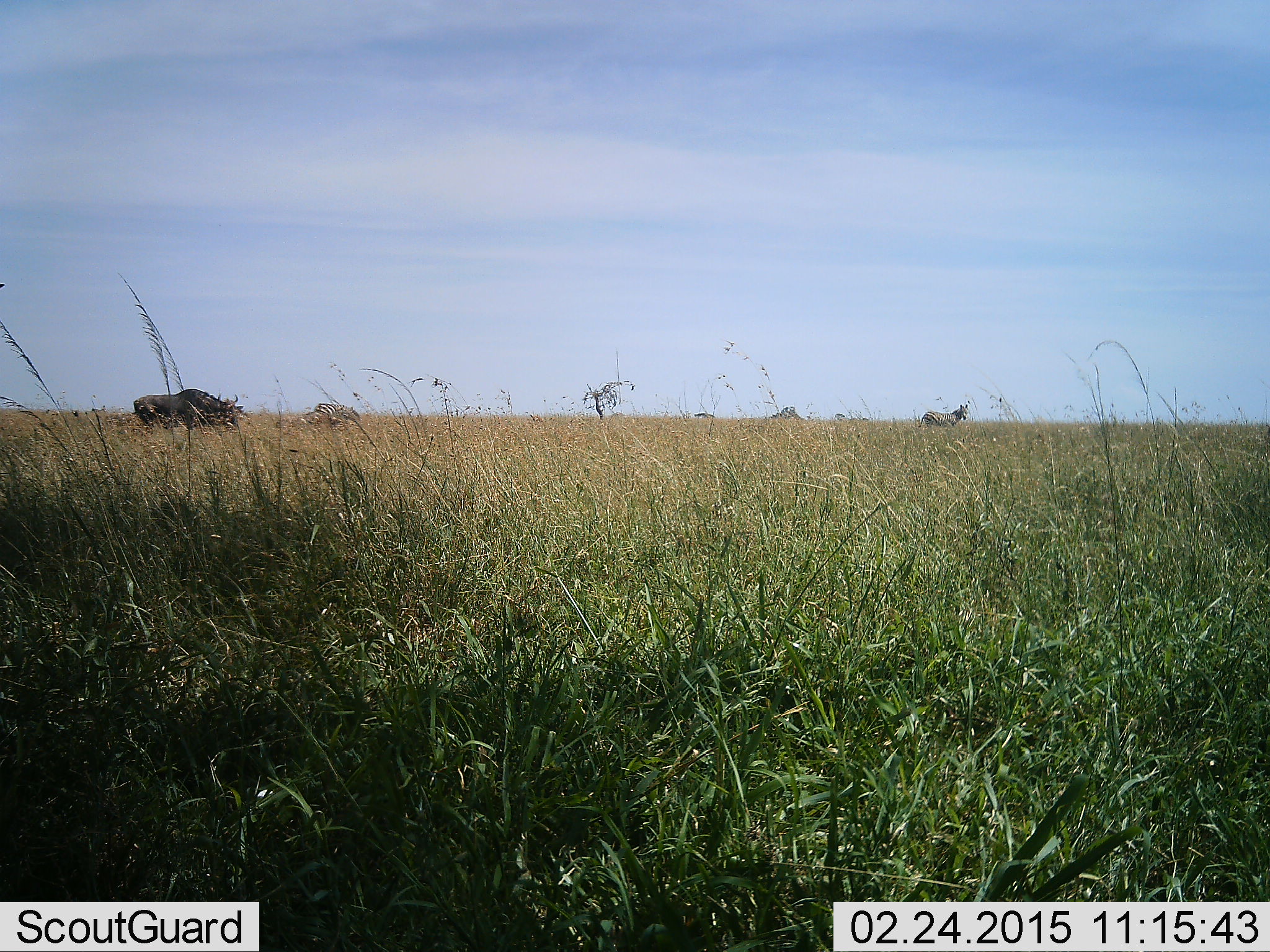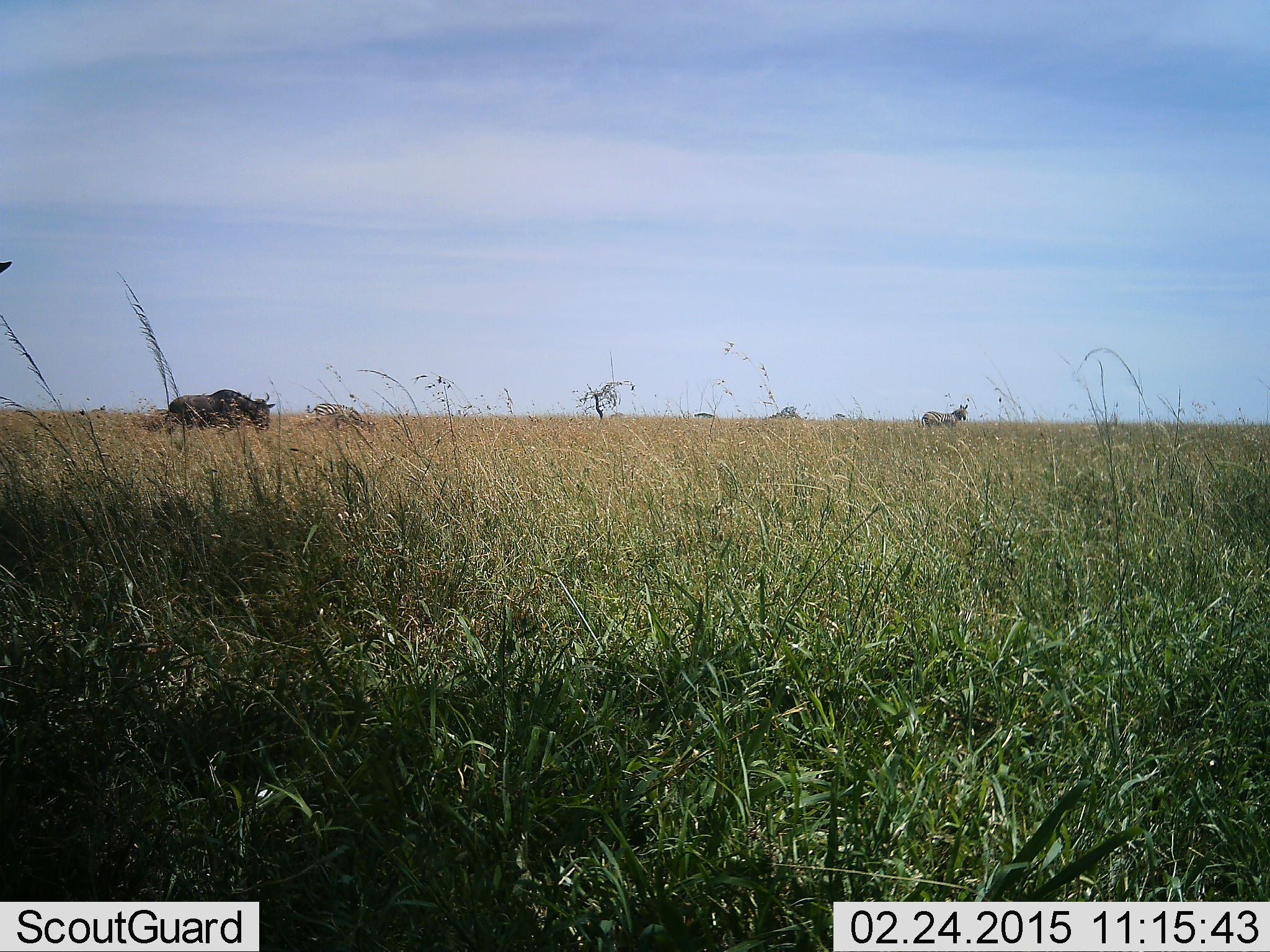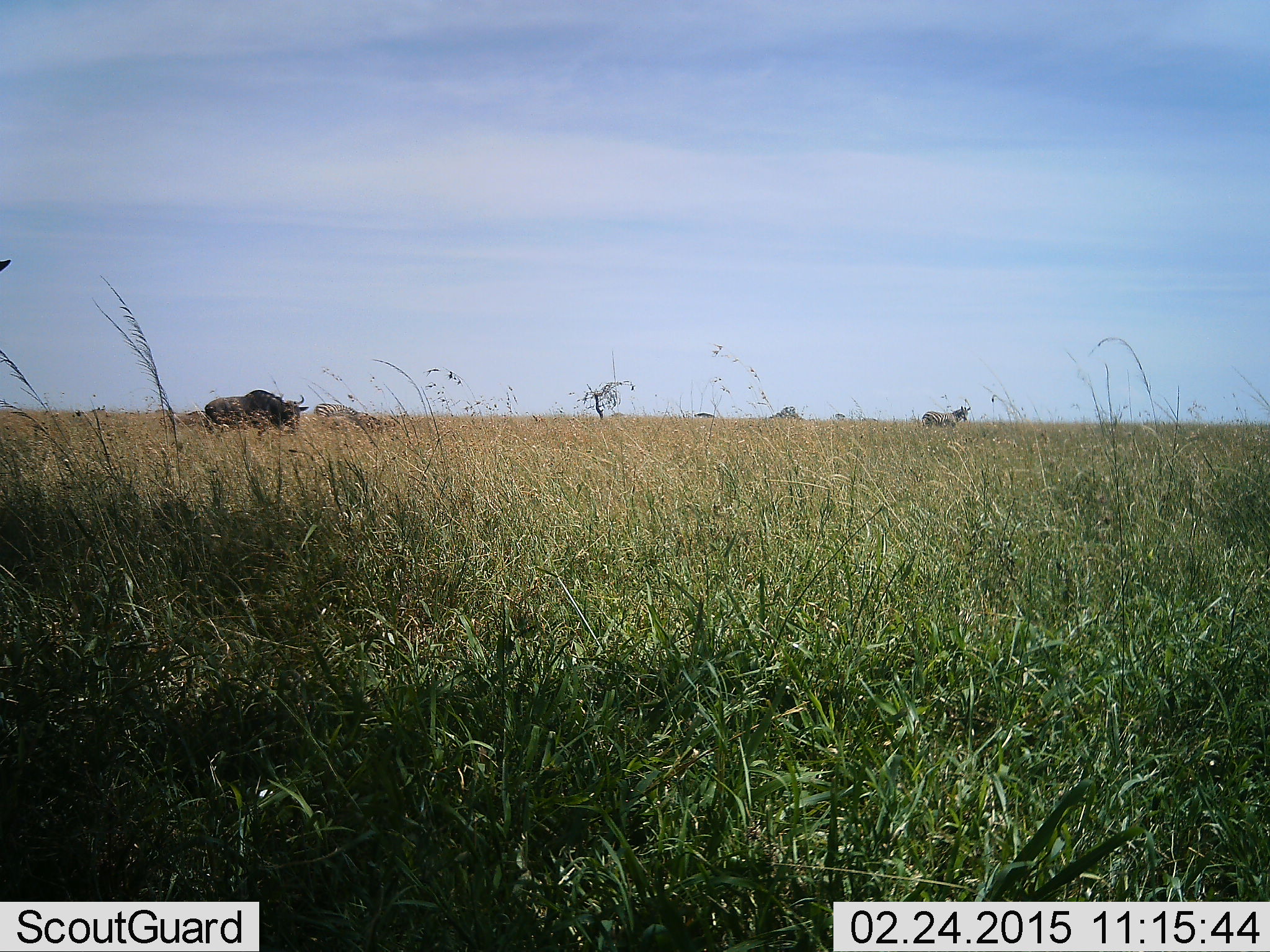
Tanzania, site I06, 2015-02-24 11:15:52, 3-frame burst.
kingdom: Animalia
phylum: Chordata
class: Mammalia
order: Artiodactyla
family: Bovidae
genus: Connochaetes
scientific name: Connochaetes taurinus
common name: blue wildebeest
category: wildebeest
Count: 2.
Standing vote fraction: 64%.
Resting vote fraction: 0%.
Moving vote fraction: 71%.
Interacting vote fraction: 0%.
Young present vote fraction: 7%.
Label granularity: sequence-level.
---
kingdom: Animalia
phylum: Chordata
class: Mammalia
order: Perissodactyla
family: Equidae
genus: Equus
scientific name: Equus quagga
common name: plains zebra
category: zebra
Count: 2.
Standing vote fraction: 100%.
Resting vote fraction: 9%.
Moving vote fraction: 18%.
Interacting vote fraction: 0%.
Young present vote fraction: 0%.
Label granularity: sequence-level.